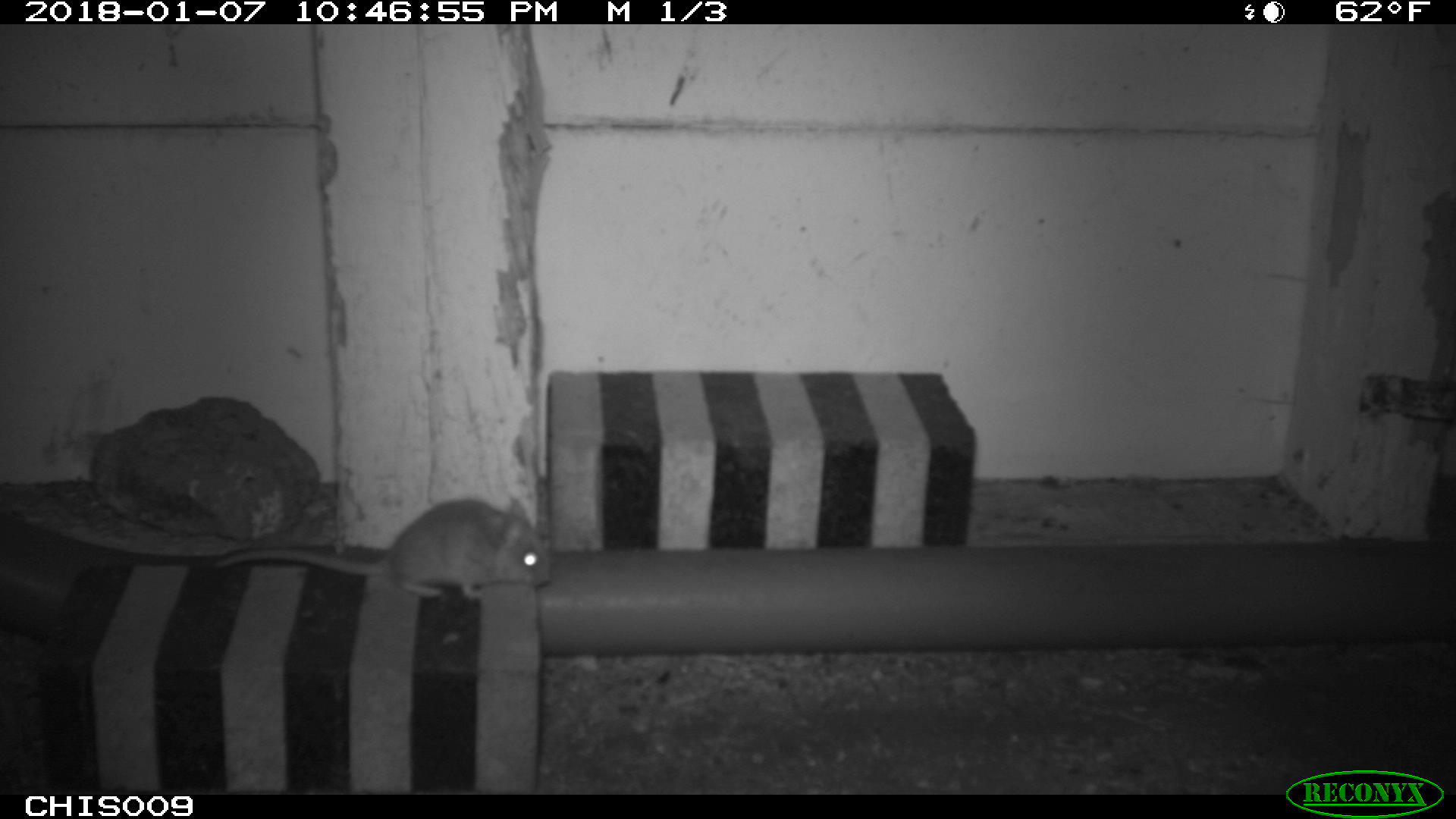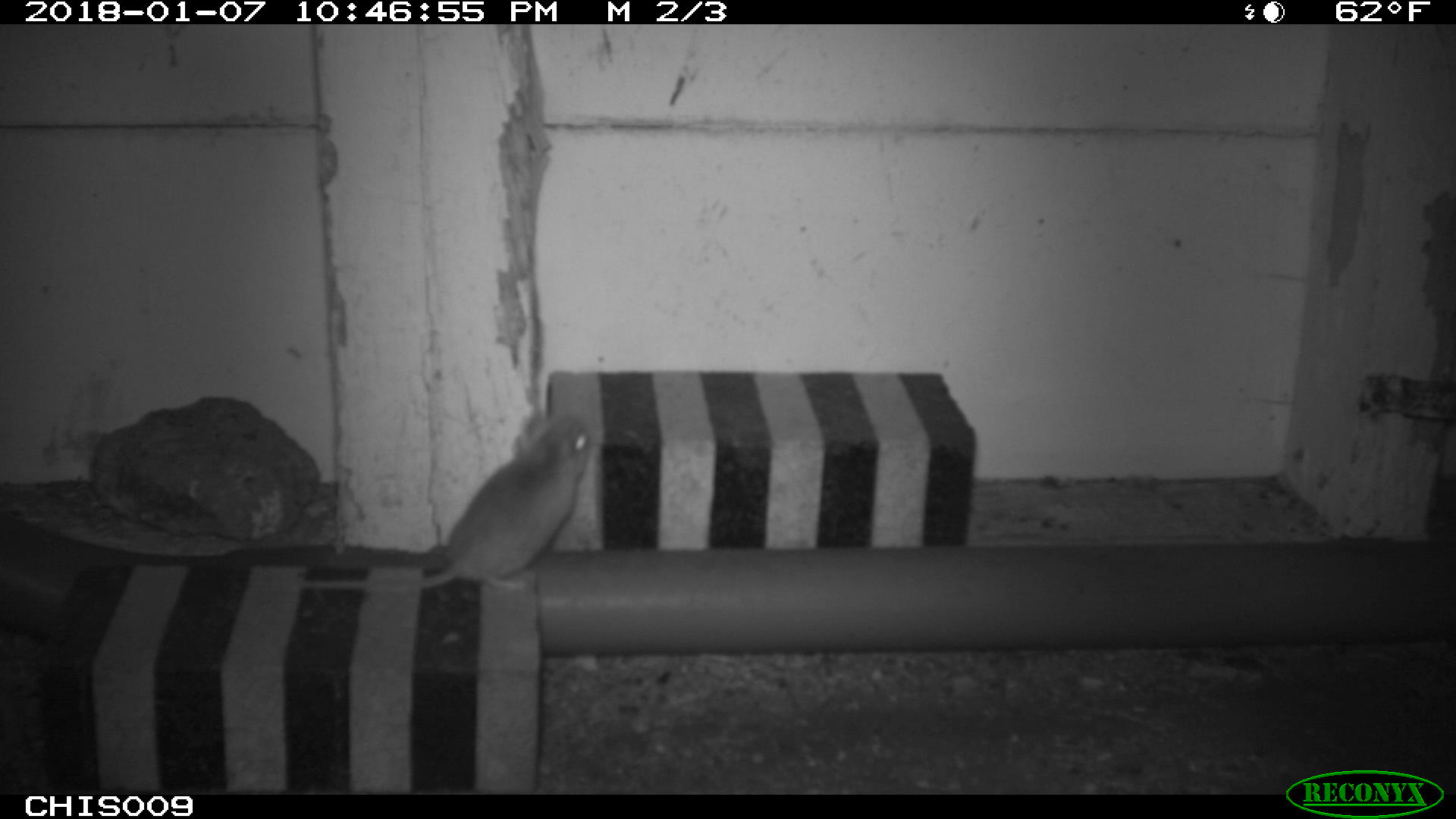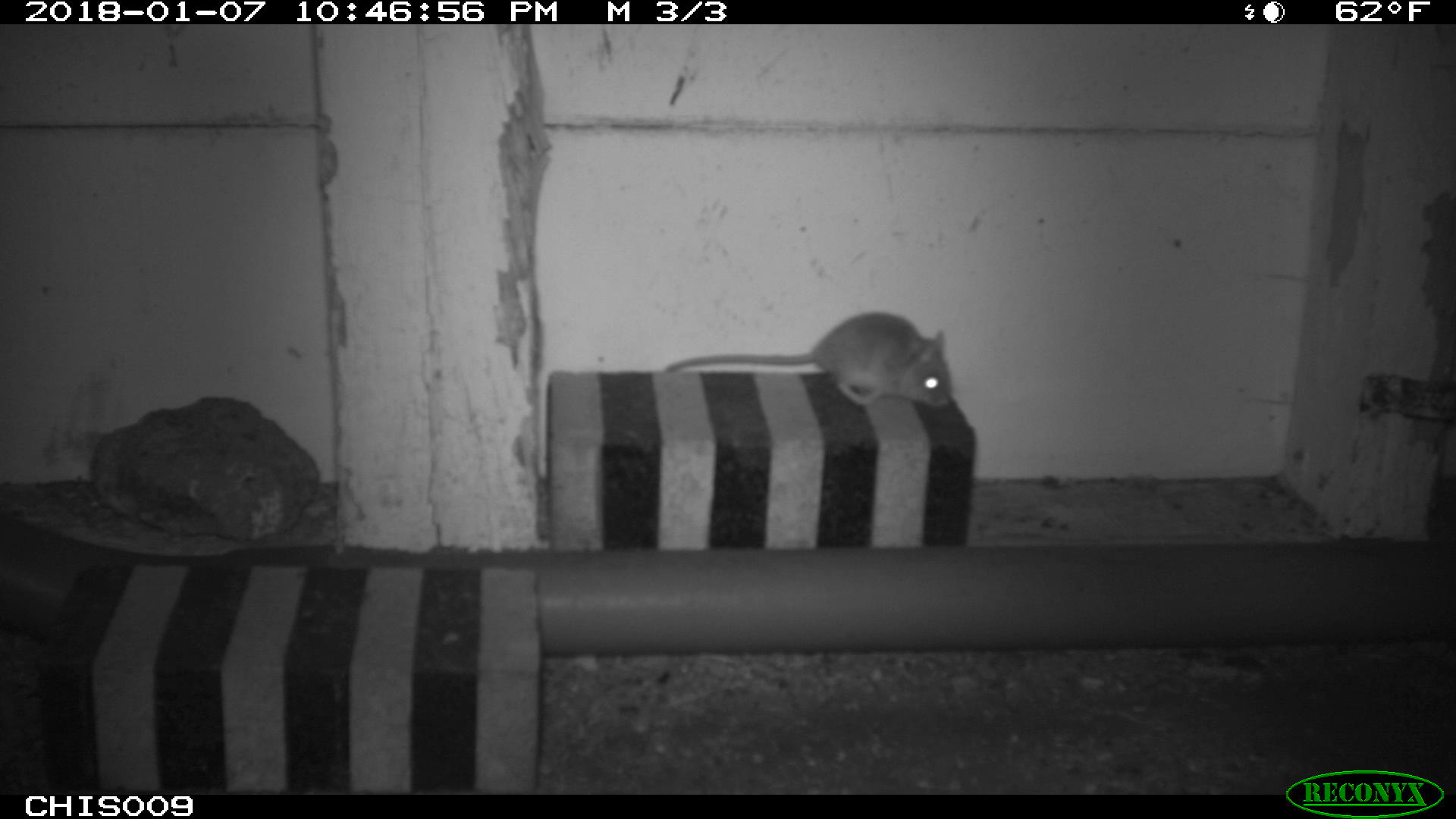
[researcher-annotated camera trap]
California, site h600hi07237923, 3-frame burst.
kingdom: Animalia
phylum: Chordata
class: Mammalia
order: Rodentia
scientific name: Rodentia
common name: rodent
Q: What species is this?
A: Rodent (Rodentia).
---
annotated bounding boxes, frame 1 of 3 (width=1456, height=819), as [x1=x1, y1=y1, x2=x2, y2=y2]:
rodent: [x1=212, y1=497, x2=551, y2=598]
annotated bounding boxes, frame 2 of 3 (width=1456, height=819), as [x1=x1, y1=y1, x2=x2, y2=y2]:
rodent: [x1=289, y1=412, x2=589, y2=589]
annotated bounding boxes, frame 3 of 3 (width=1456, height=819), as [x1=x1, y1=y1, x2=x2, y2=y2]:
rodent: [x1=667, y1=310, x2=952, y2=408]